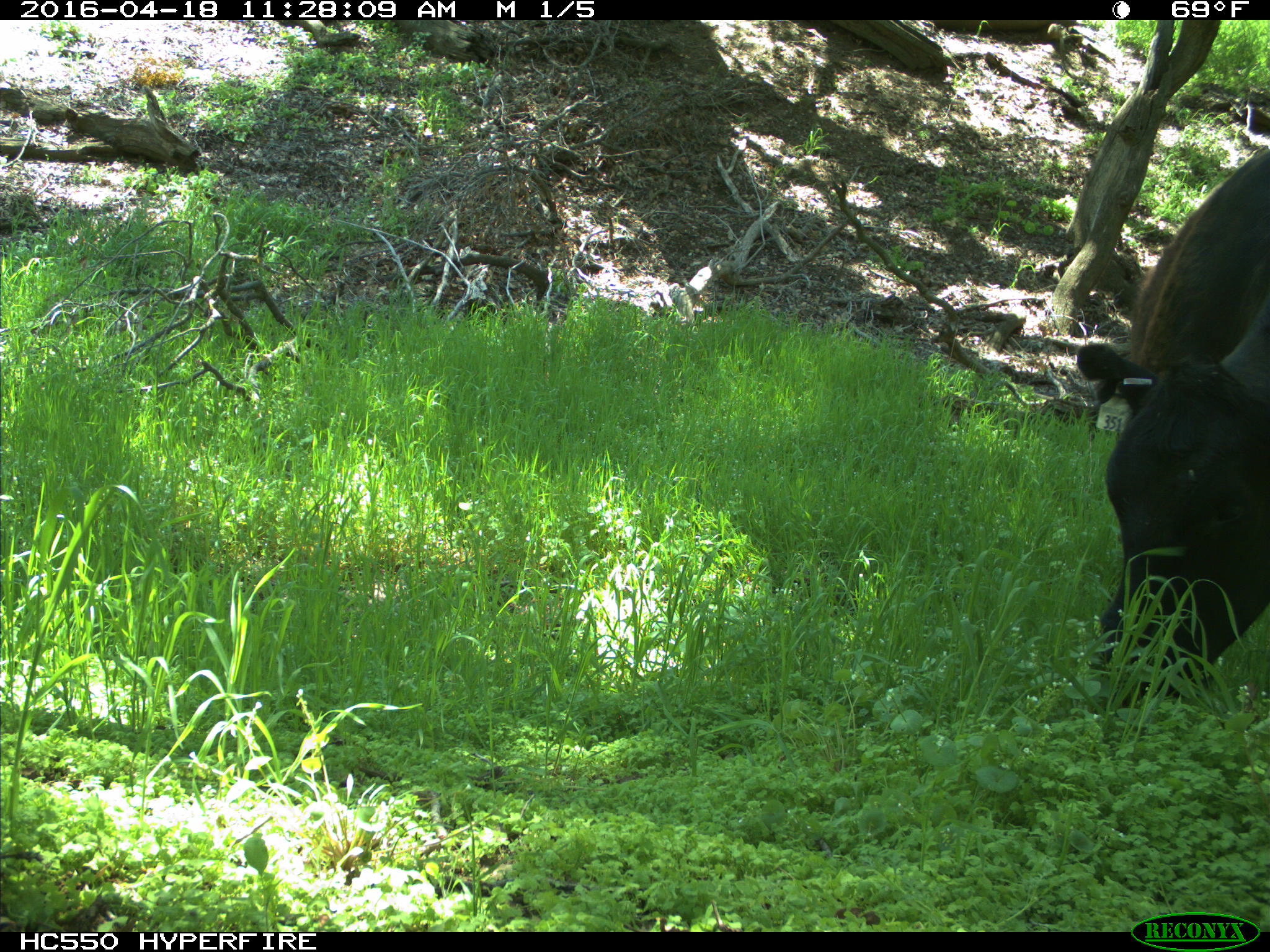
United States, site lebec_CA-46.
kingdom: Animalia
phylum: Chordata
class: Mammalia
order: Artiodactyla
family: Bovidae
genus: Bos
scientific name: Bos taurus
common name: domestic cow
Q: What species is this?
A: Bos taurus (domestic cow).